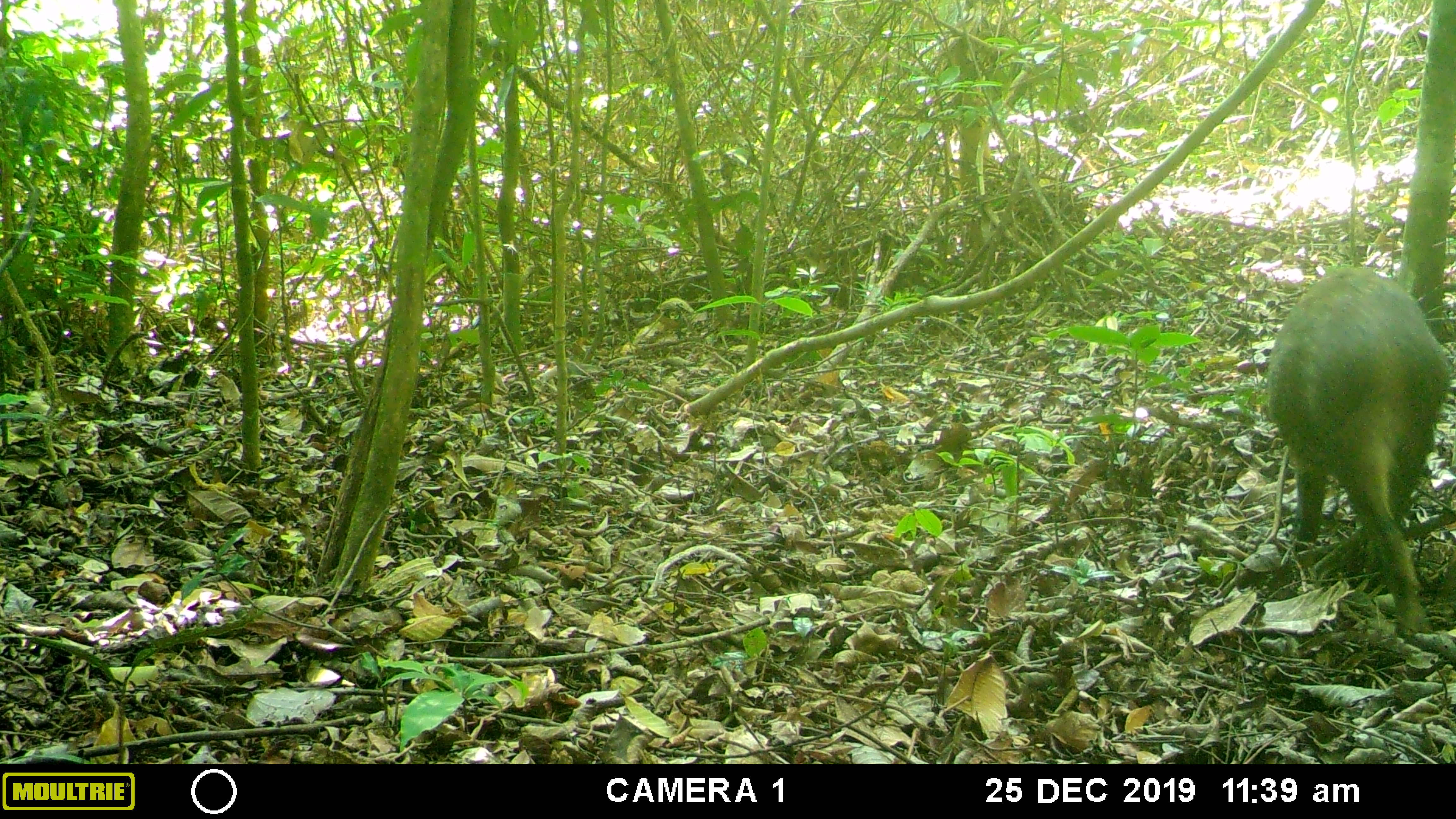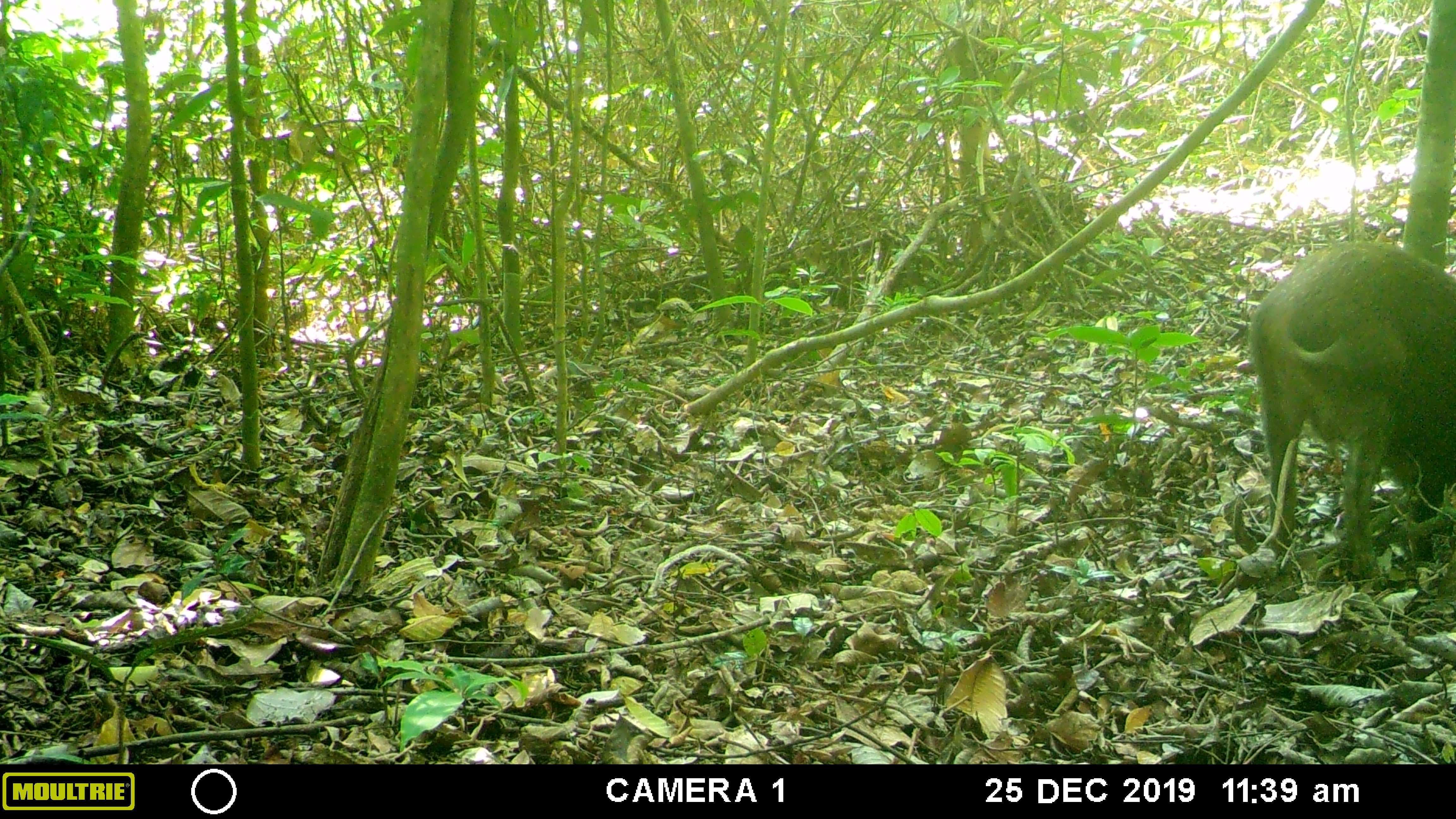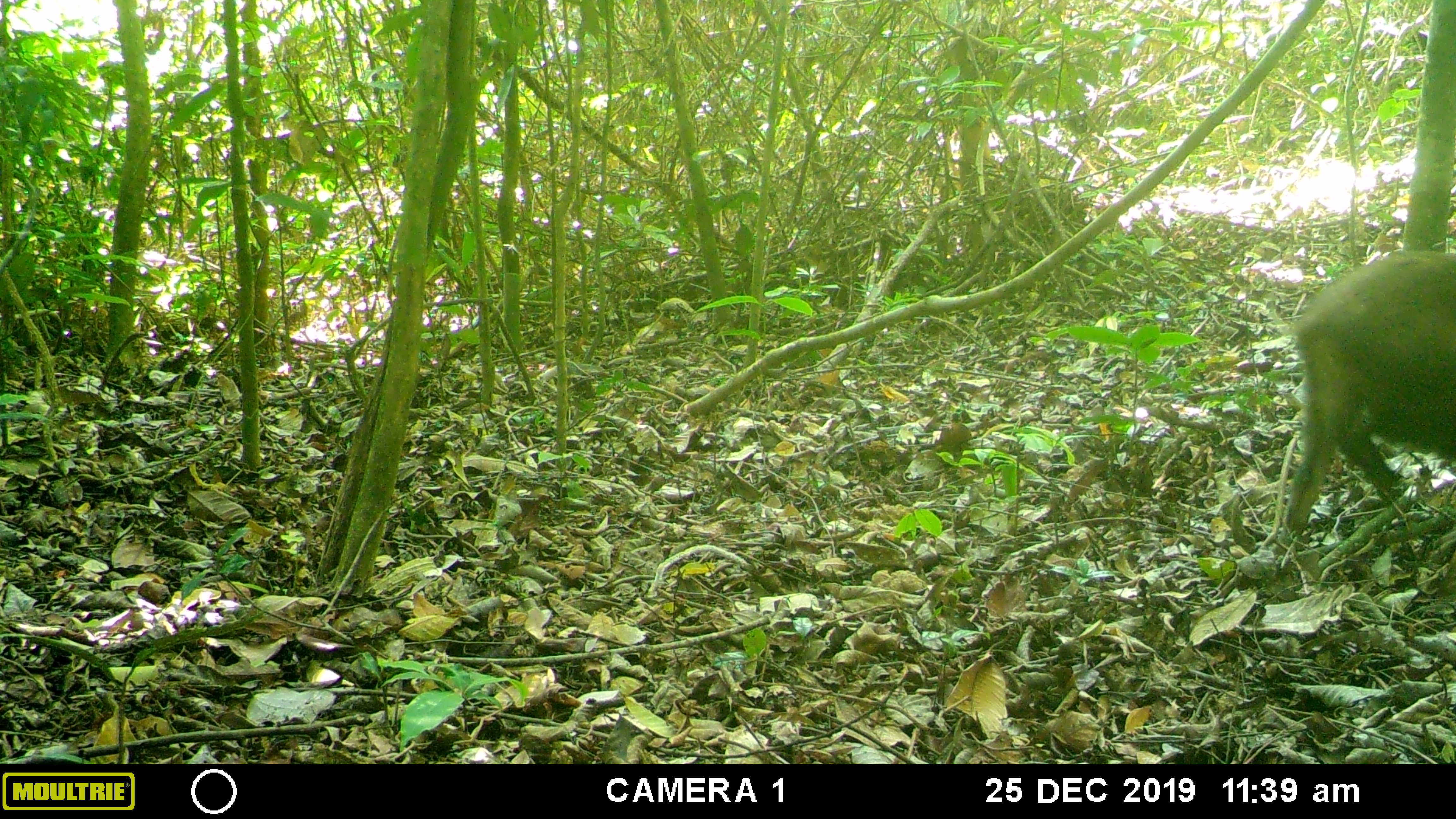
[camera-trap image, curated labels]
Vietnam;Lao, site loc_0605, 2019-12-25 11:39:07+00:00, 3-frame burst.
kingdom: Animalia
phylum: Chordata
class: Mammalia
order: Artiodactyla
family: Suidae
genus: Sus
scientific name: Sus scrofa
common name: eurasian wild pig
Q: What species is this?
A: Eurasian wild pig (Sus scrofa).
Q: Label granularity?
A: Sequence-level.